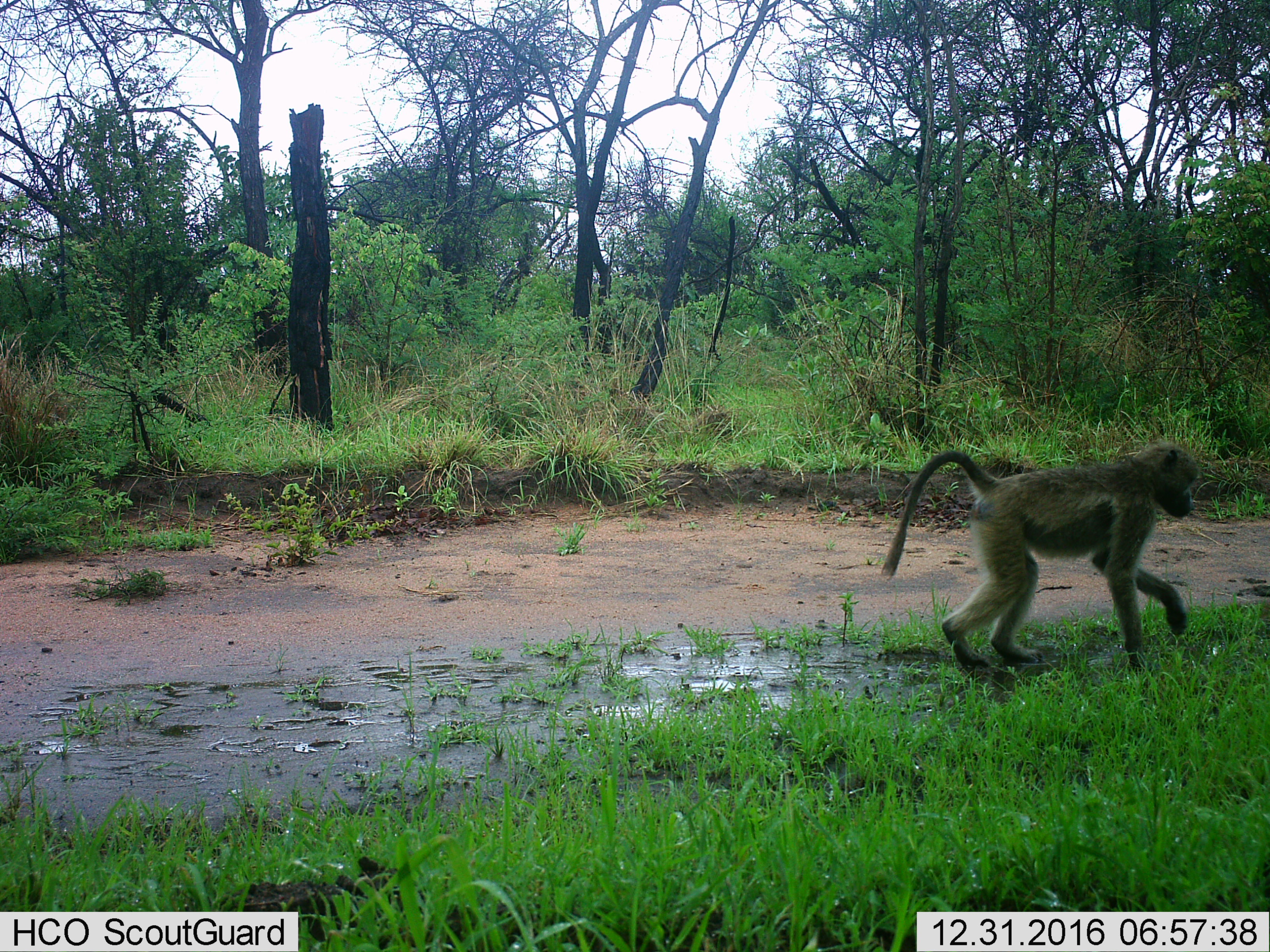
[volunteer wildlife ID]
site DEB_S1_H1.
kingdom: Animalia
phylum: Chordata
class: Mammalia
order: Primates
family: Cercopithecidae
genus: Papio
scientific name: Papio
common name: baboon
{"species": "baboon (Papio)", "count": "1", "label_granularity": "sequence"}